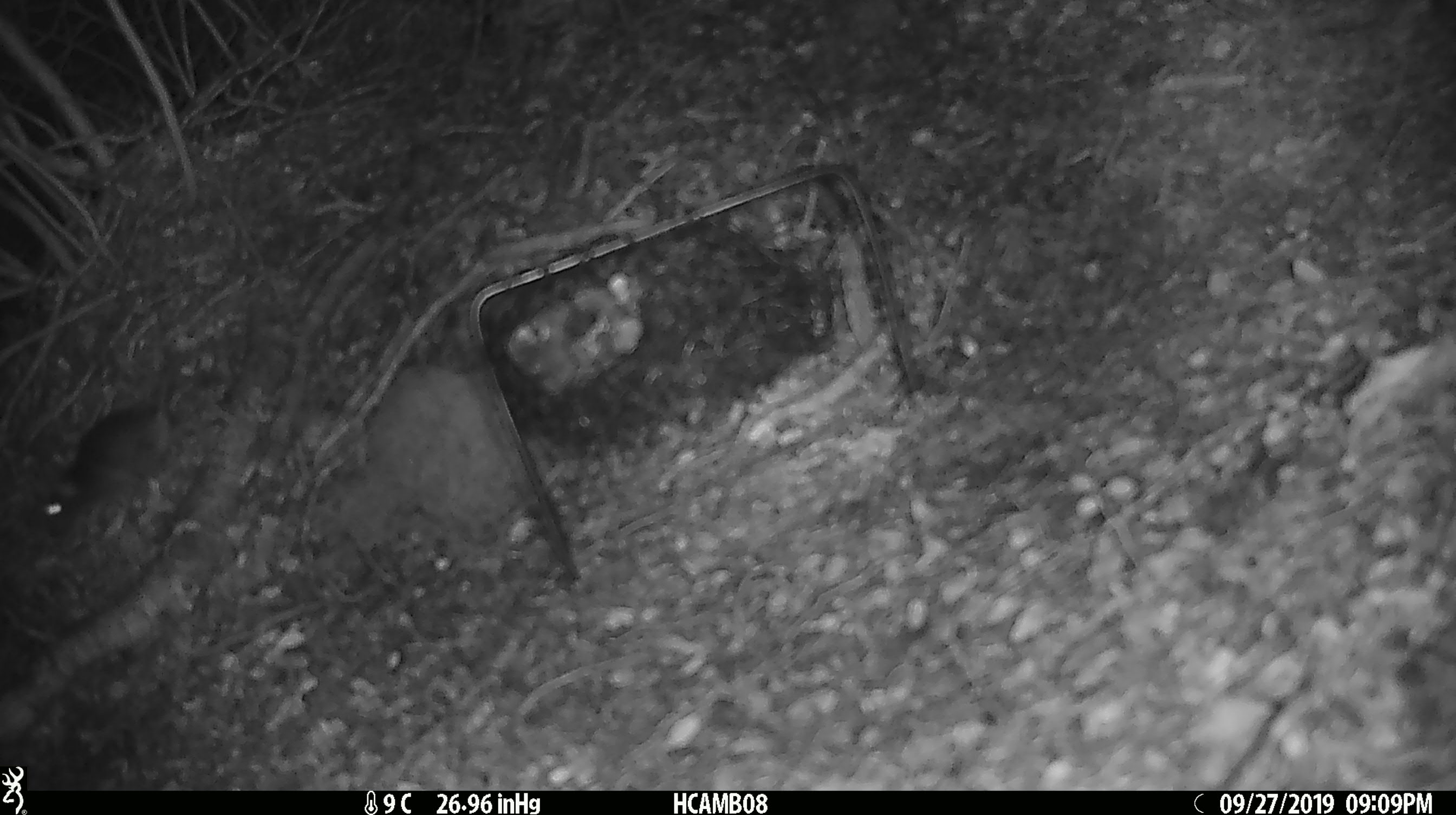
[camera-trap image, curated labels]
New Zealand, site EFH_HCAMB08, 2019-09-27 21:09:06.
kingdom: Animalia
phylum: Chordata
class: Mammalia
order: Rodentia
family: Muridae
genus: Mus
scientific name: Mus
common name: mouse